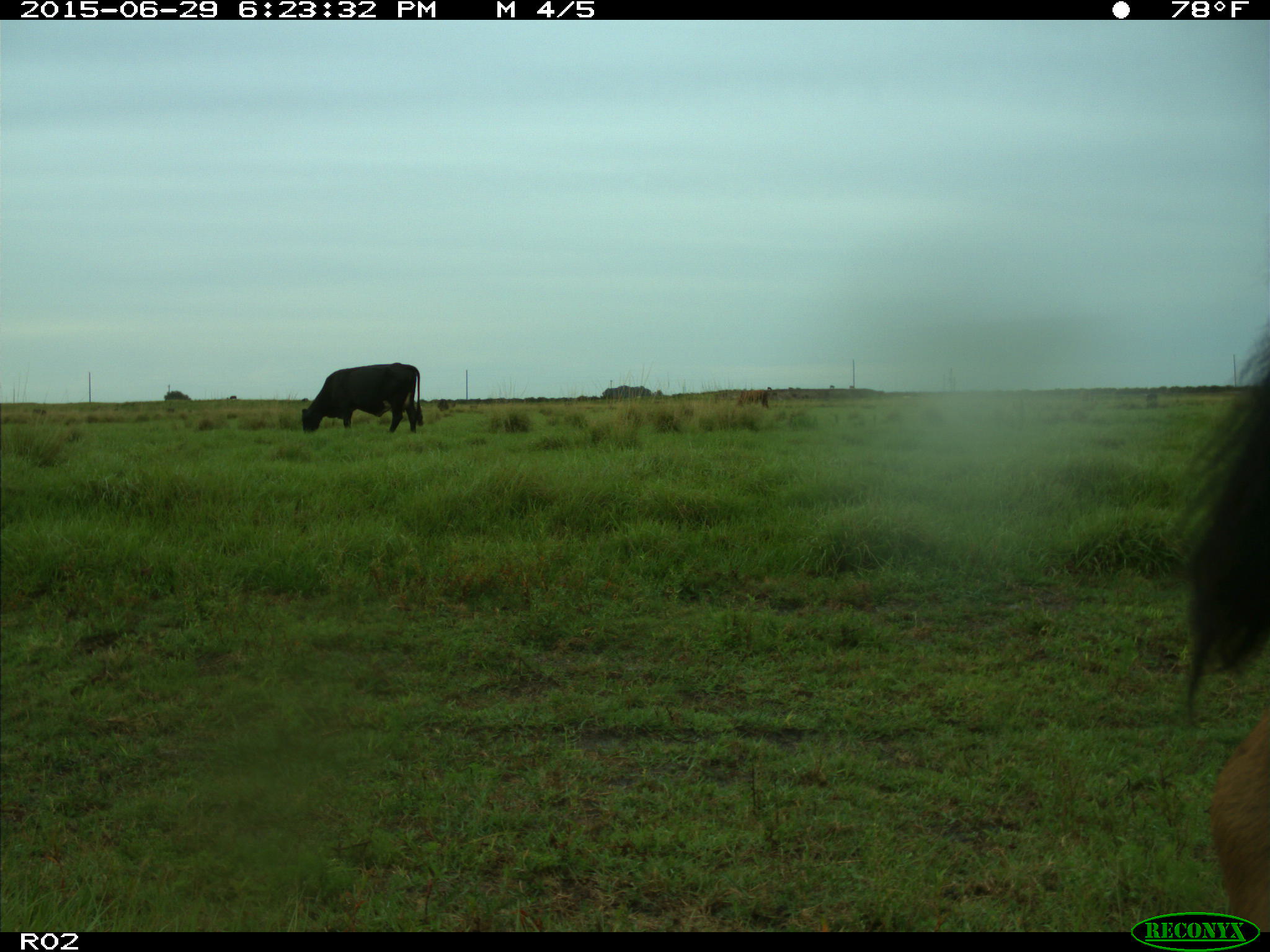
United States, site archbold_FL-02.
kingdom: Animalia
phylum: Chordata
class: Mammalia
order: Artiodactyla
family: Bovidae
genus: Bos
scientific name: Bos taurus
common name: domestic cow